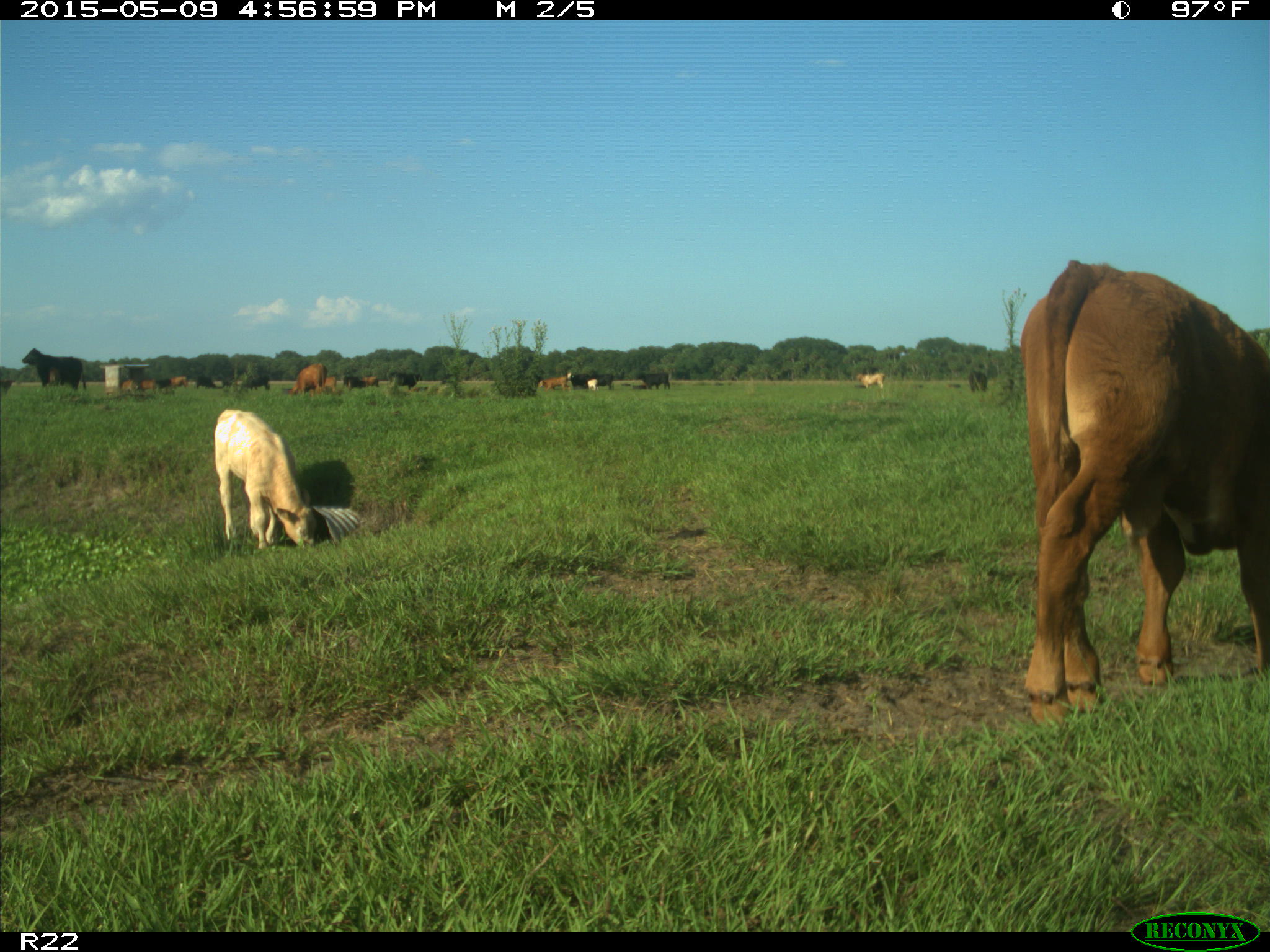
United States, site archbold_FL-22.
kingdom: Animalia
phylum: Chordata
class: Mammalia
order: Artiodactyla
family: Bovidae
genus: Bos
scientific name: Bos taurus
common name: domestic cow